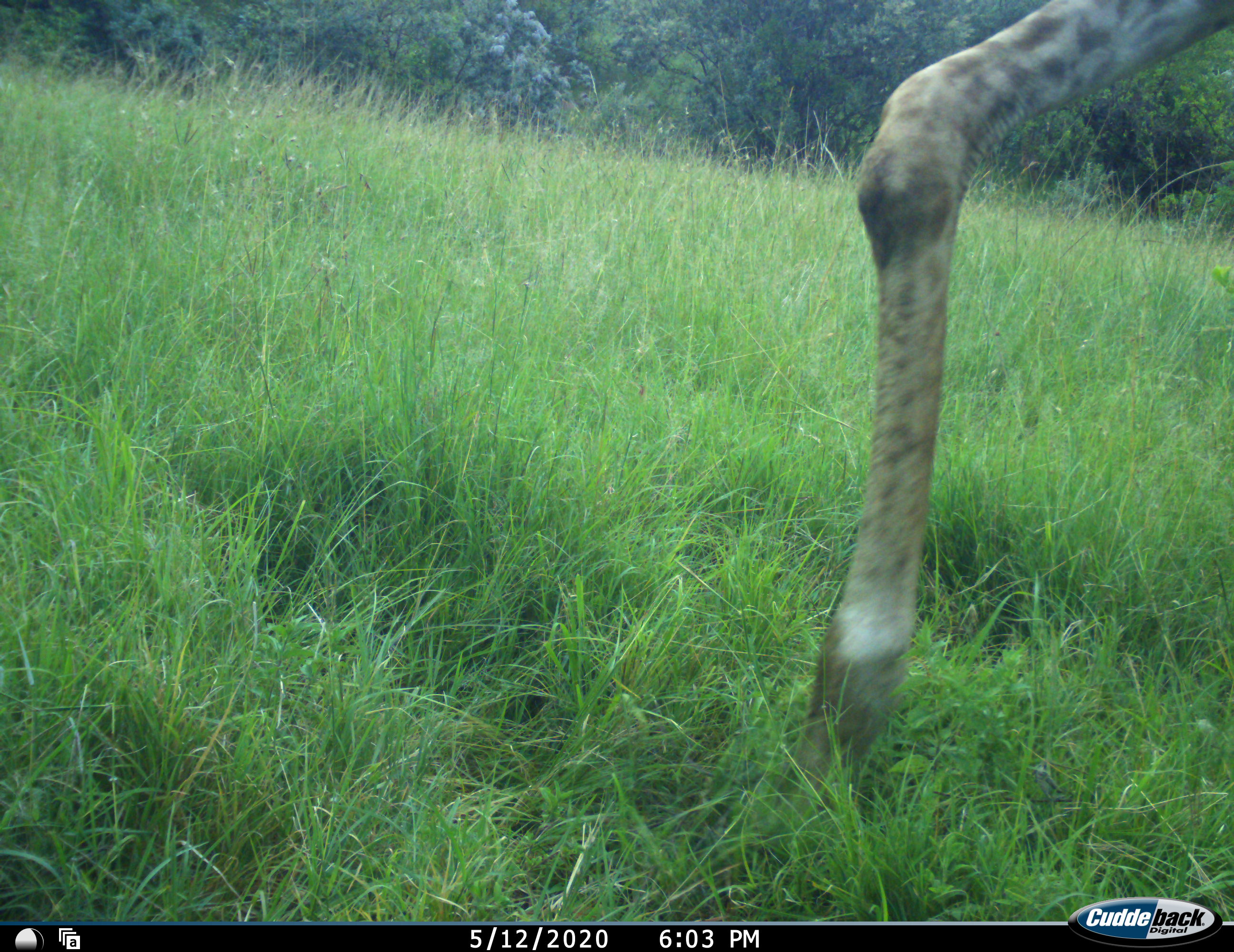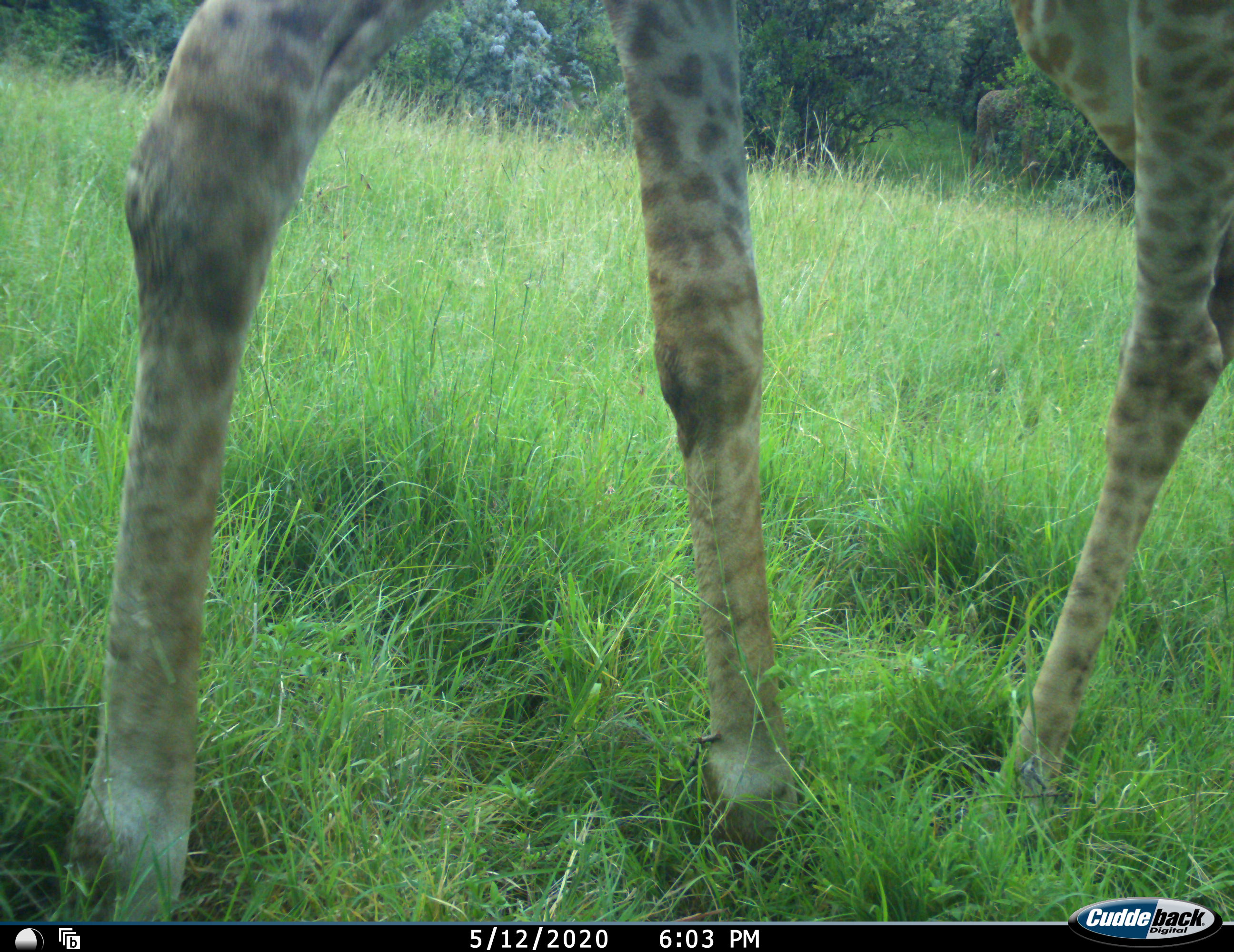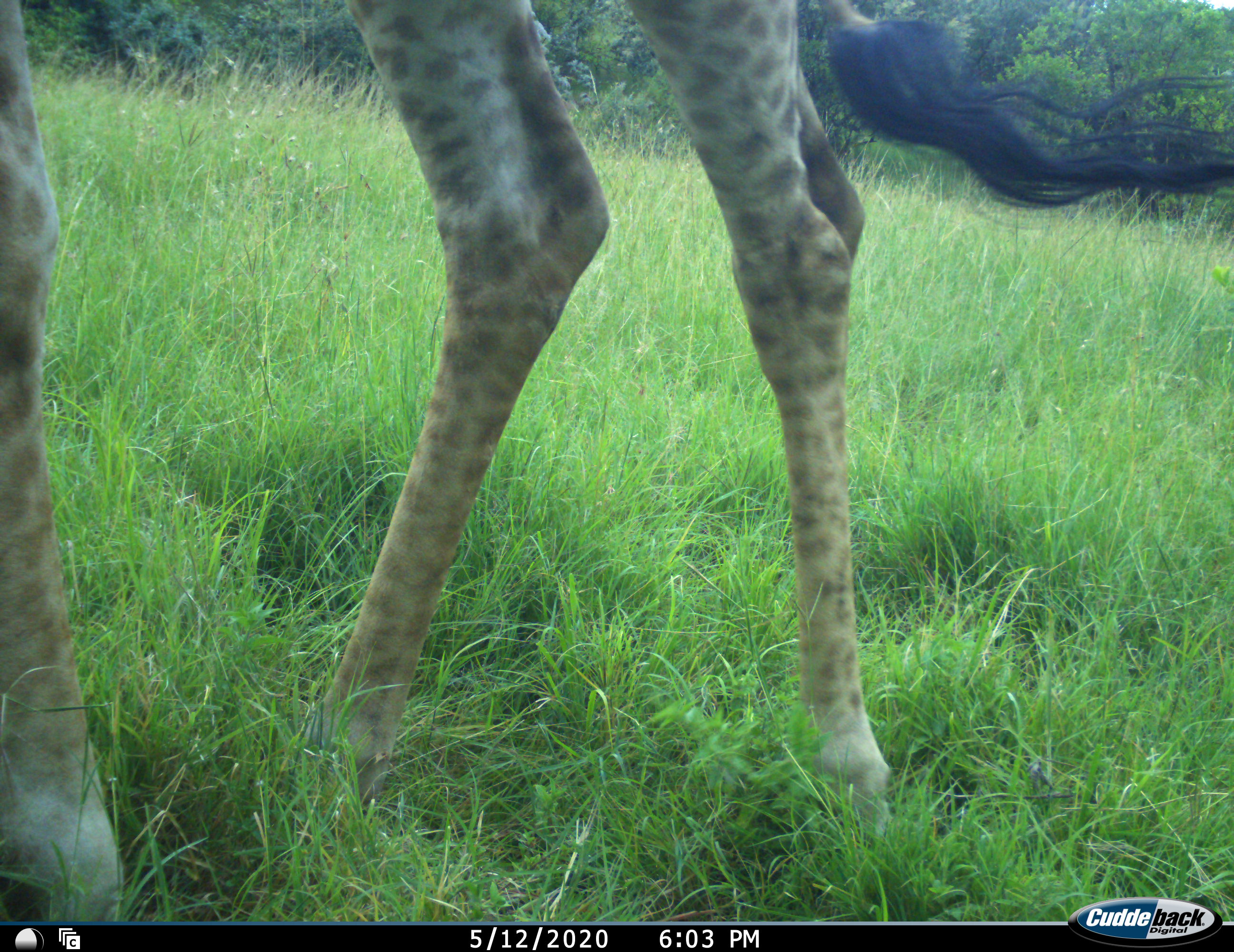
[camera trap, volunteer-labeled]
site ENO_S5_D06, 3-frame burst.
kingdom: Animalia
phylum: Chordata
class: Mammalia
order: Artiodactyla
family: Giraffidae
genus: Giraffa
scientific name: Giraffa camelopardalis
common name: giraffe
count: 1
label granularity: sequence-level